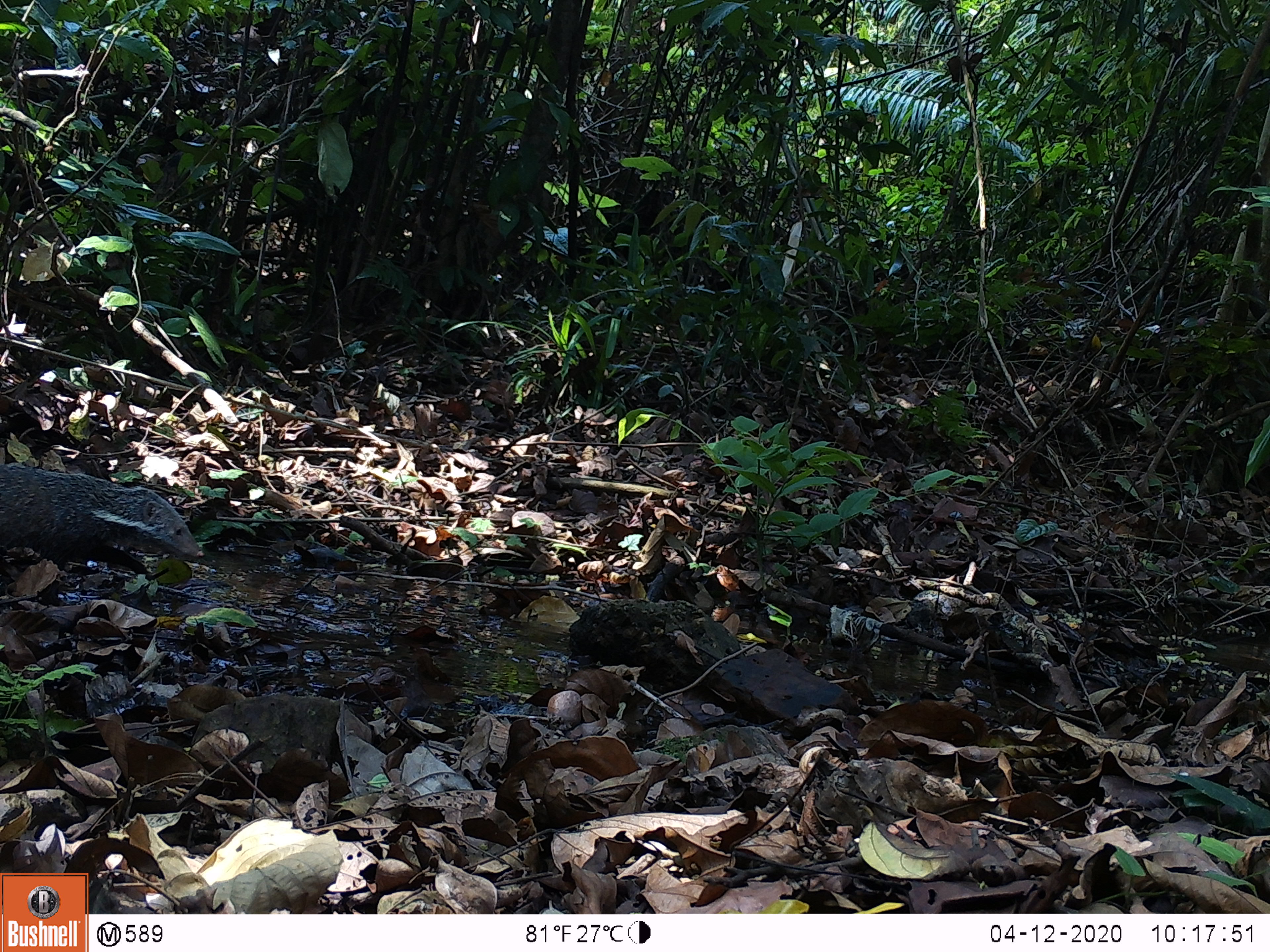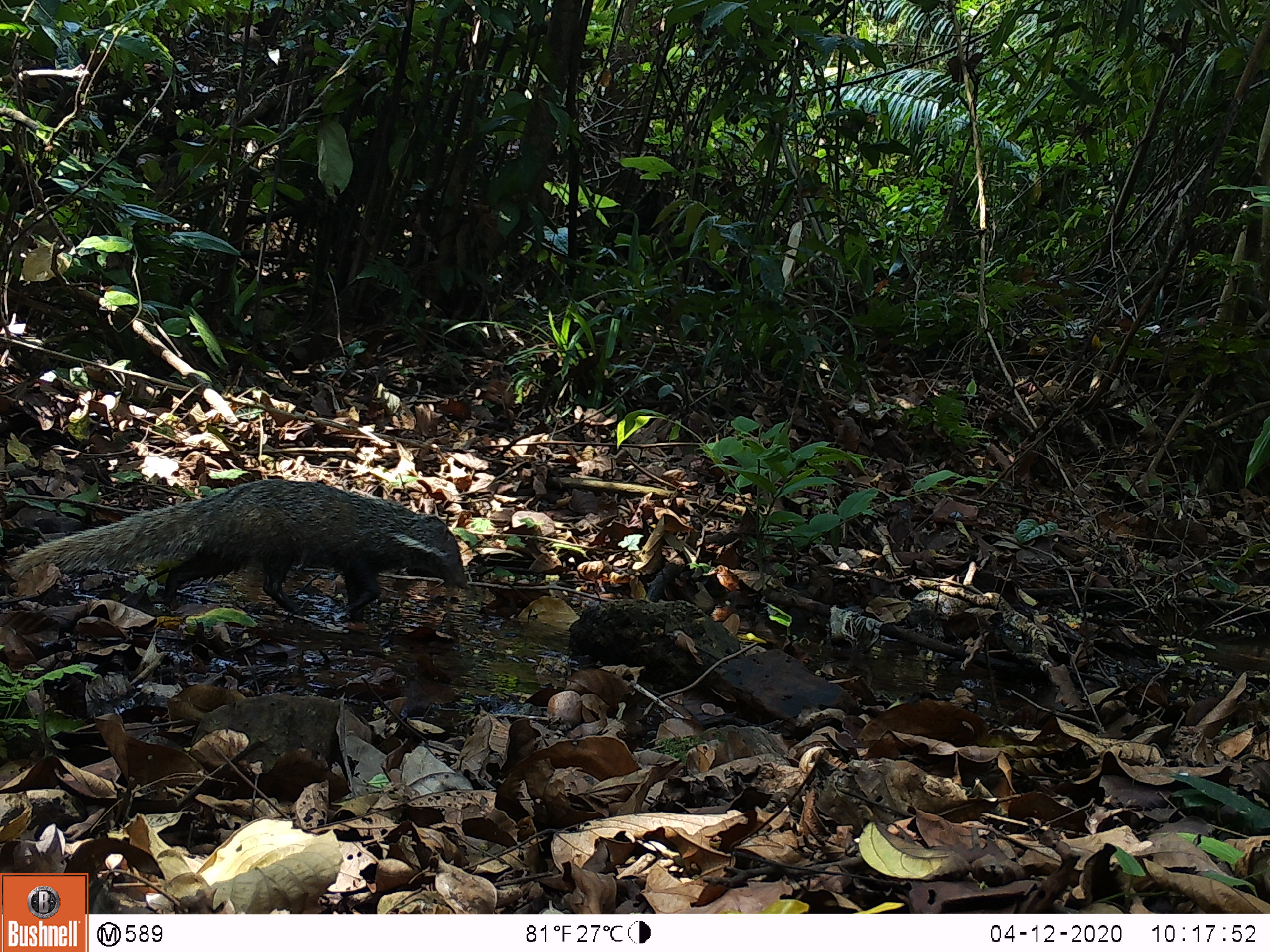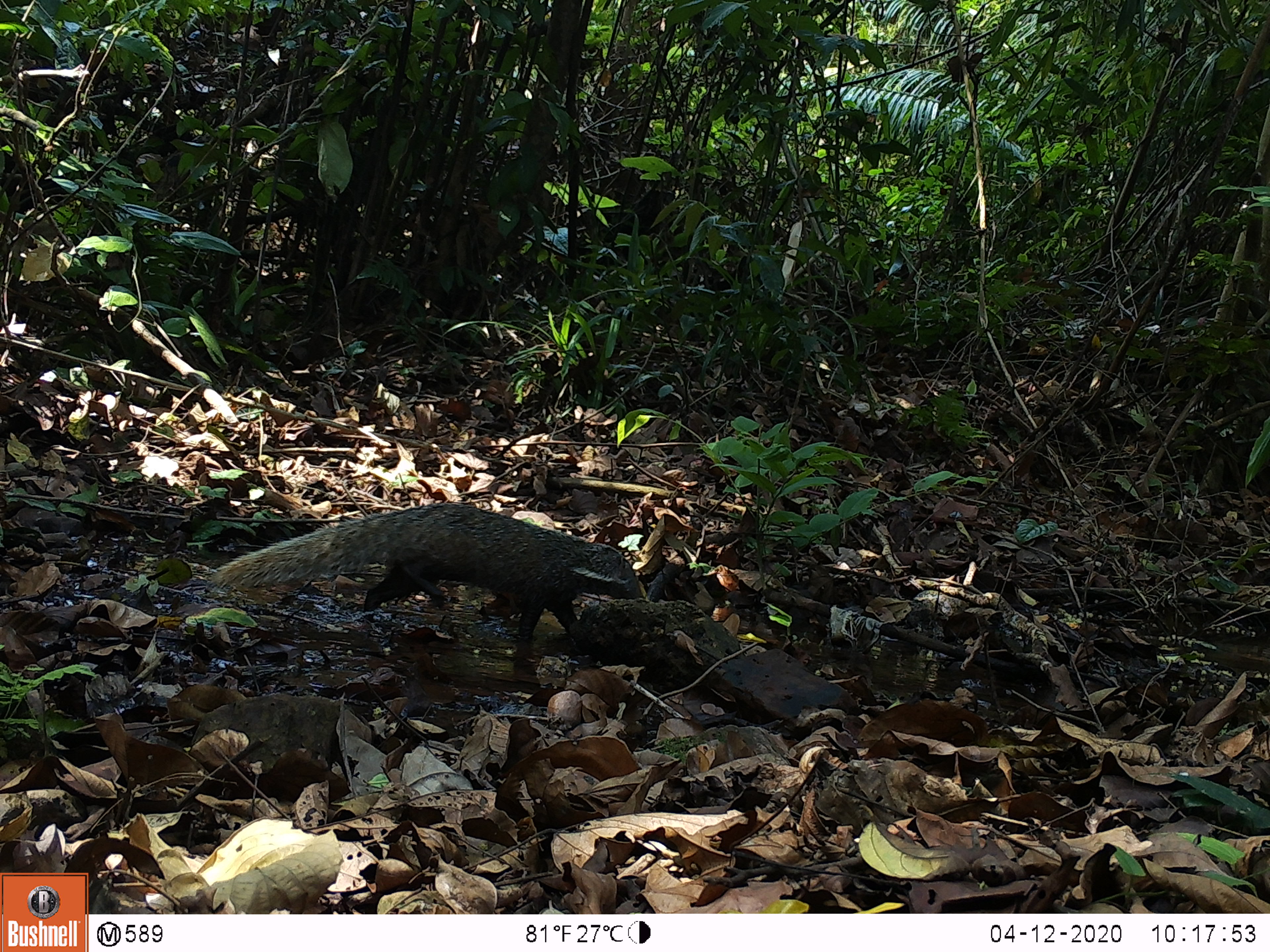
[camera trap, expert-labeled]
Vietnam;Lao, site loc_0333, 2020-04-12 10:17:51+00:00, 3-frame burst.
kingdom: Animalia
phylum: Chordata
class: Mammalia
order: Carnivora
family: Herpestidae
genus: Urva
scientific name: Urva urva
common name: crab-eating mongoose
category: crab eating mongoose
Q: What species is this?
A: Crab eating mongoose (crab-eating mongoose) (Urva urva).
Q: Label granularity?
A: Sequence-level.